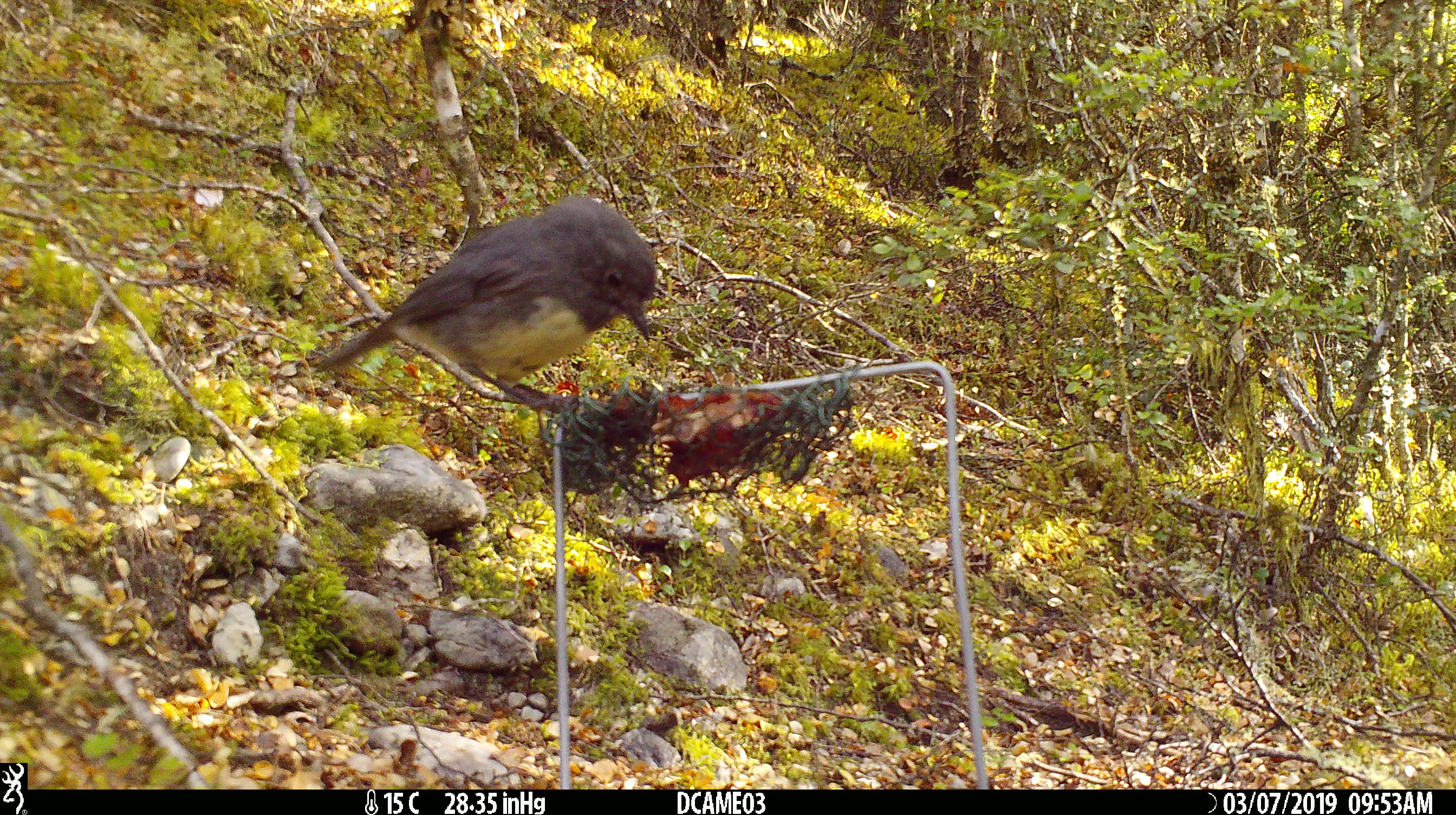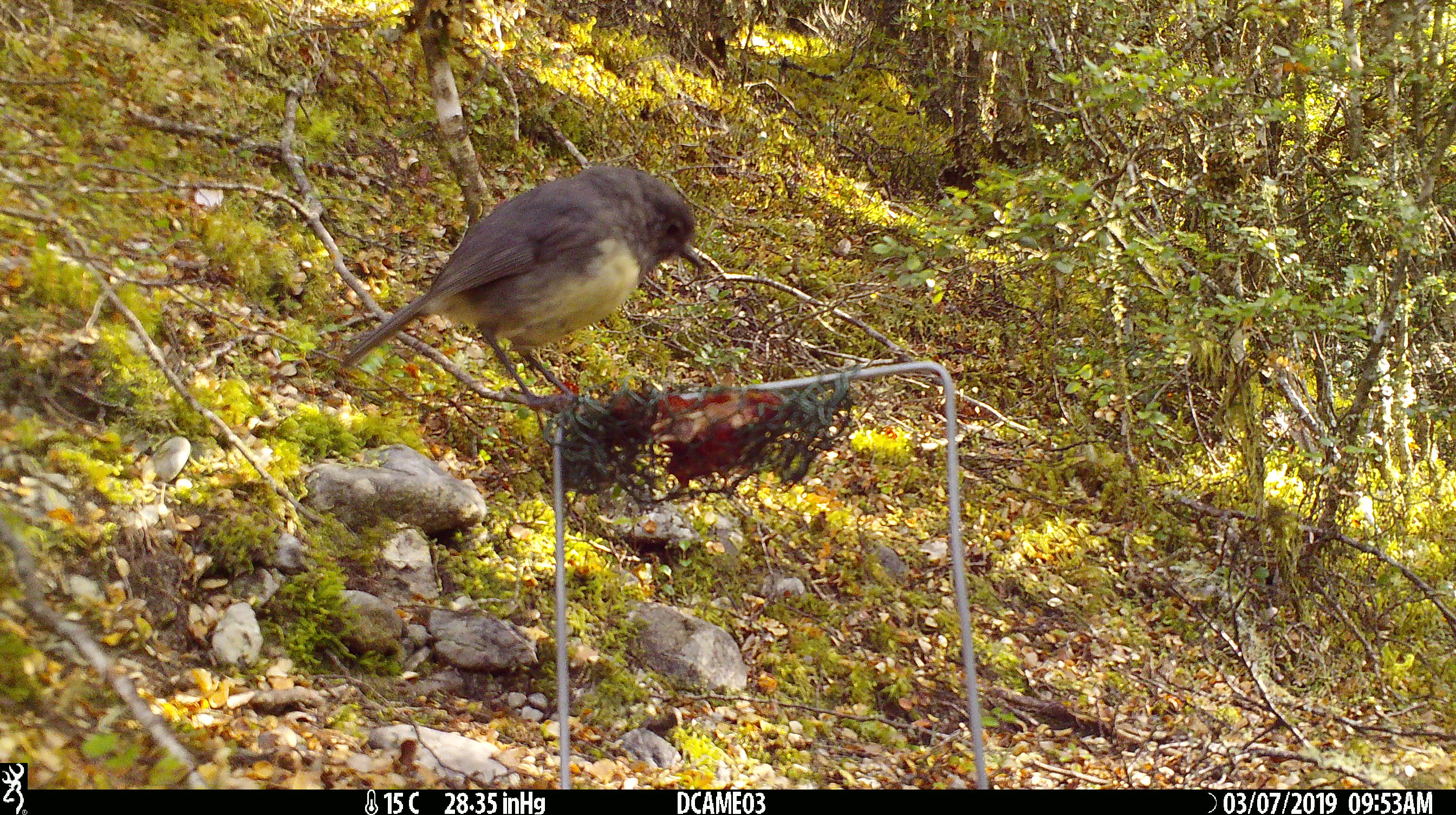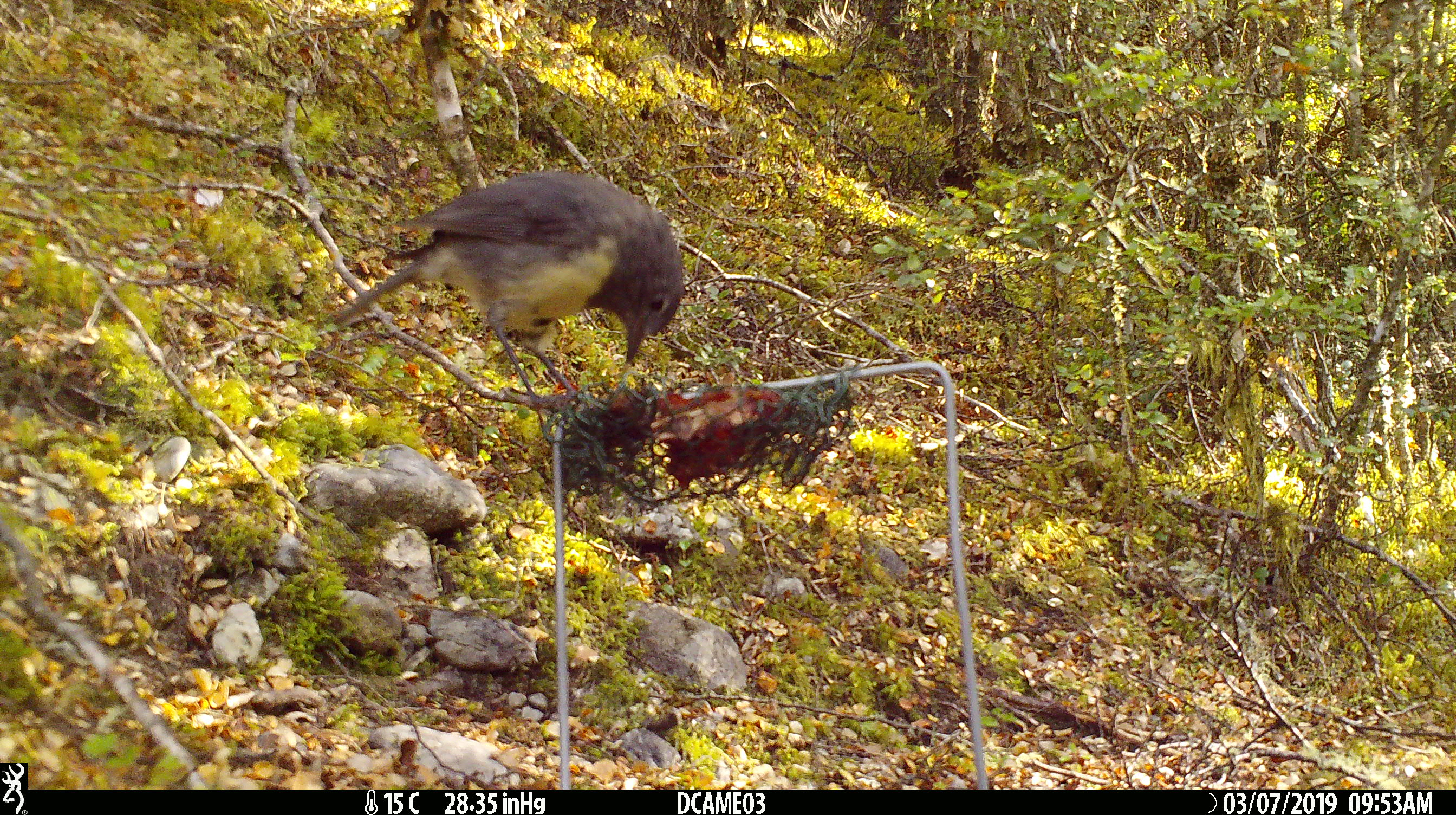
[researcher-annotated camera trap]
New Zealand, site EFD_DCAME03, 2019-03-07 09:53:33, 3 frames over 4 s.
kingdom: Animalia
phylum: Chordata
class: Aves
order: Passeriformes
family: Petroicidae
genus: Petroica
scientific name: Petroica australis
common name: new zealand robin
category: robin